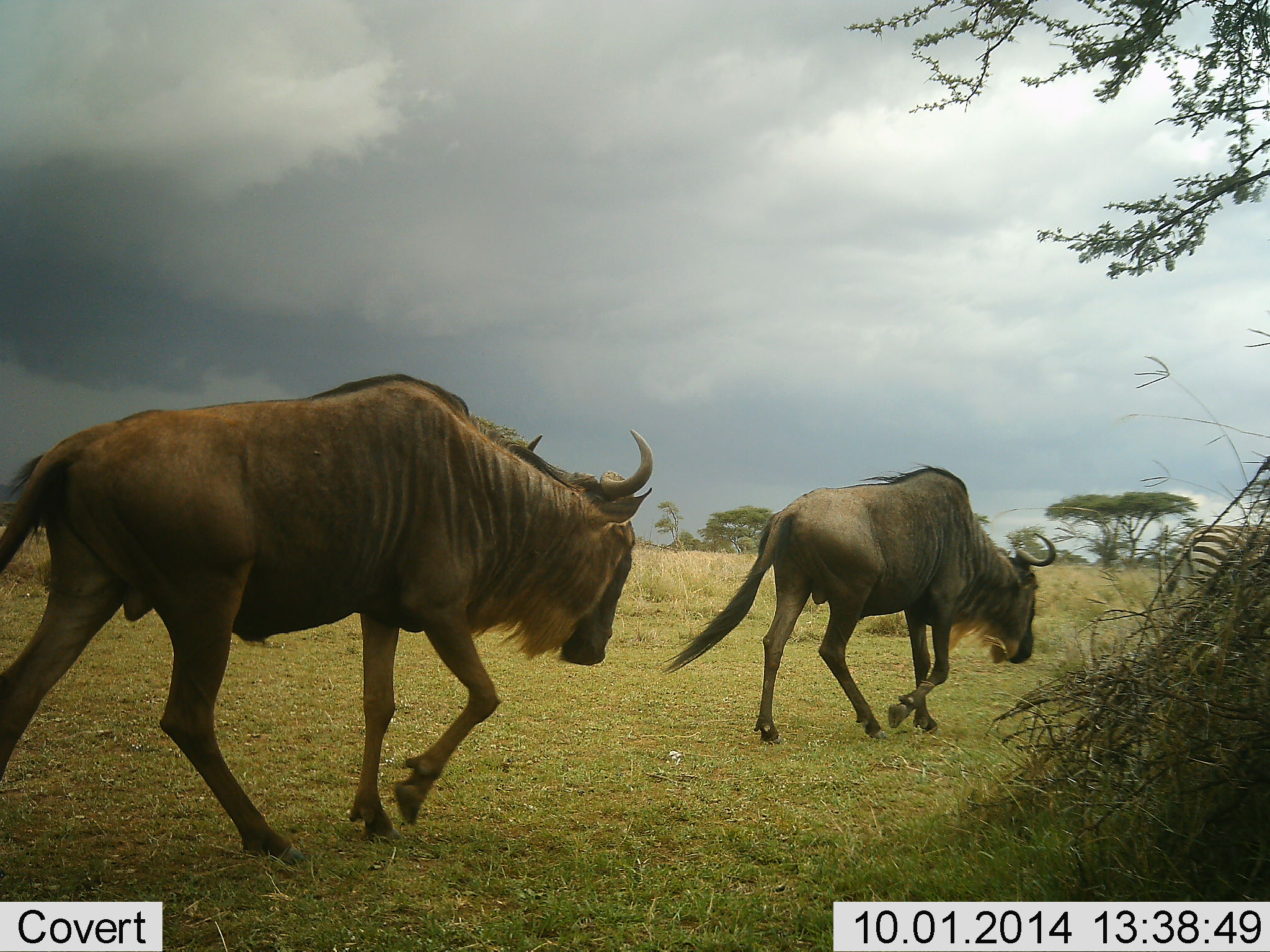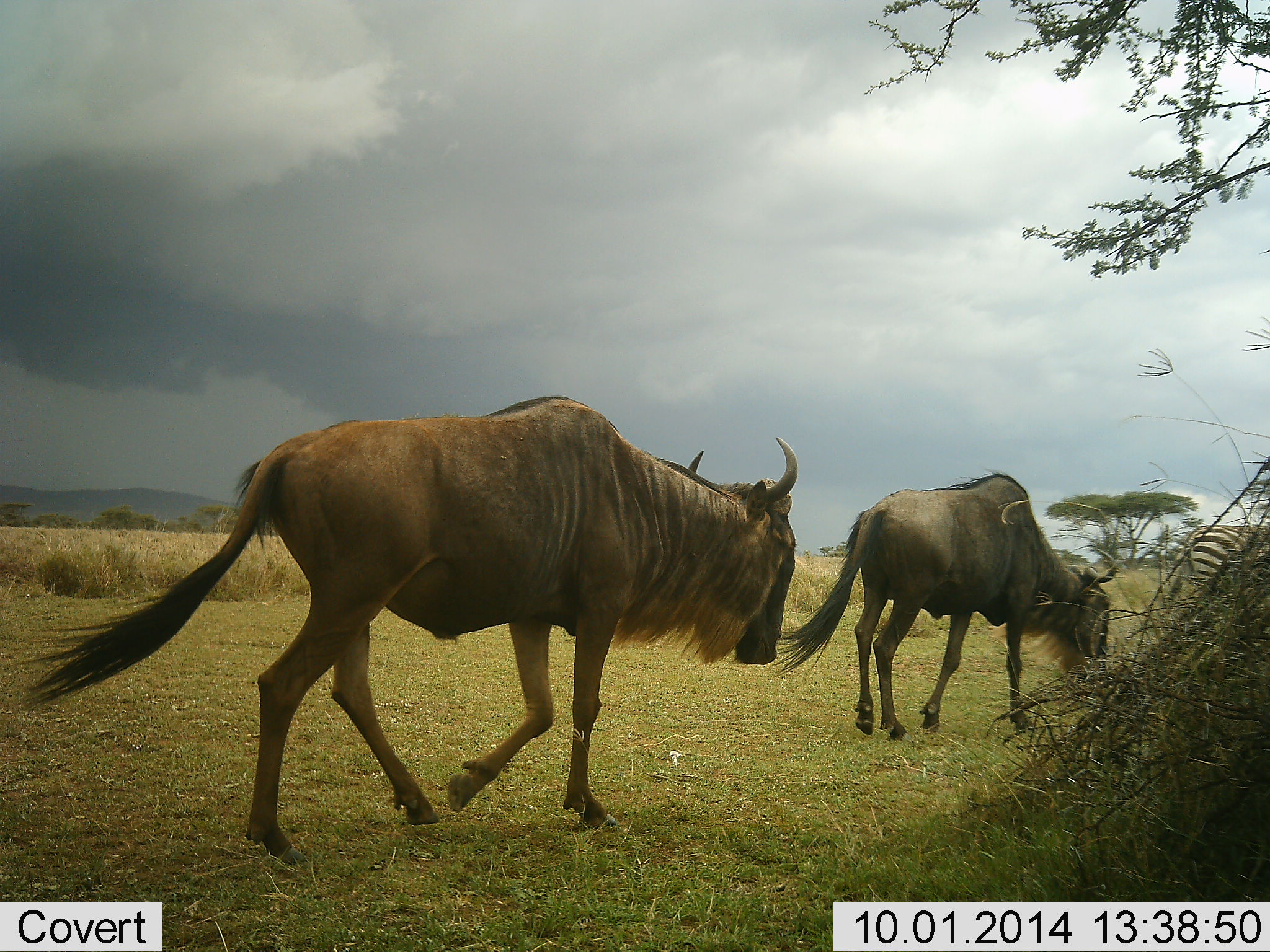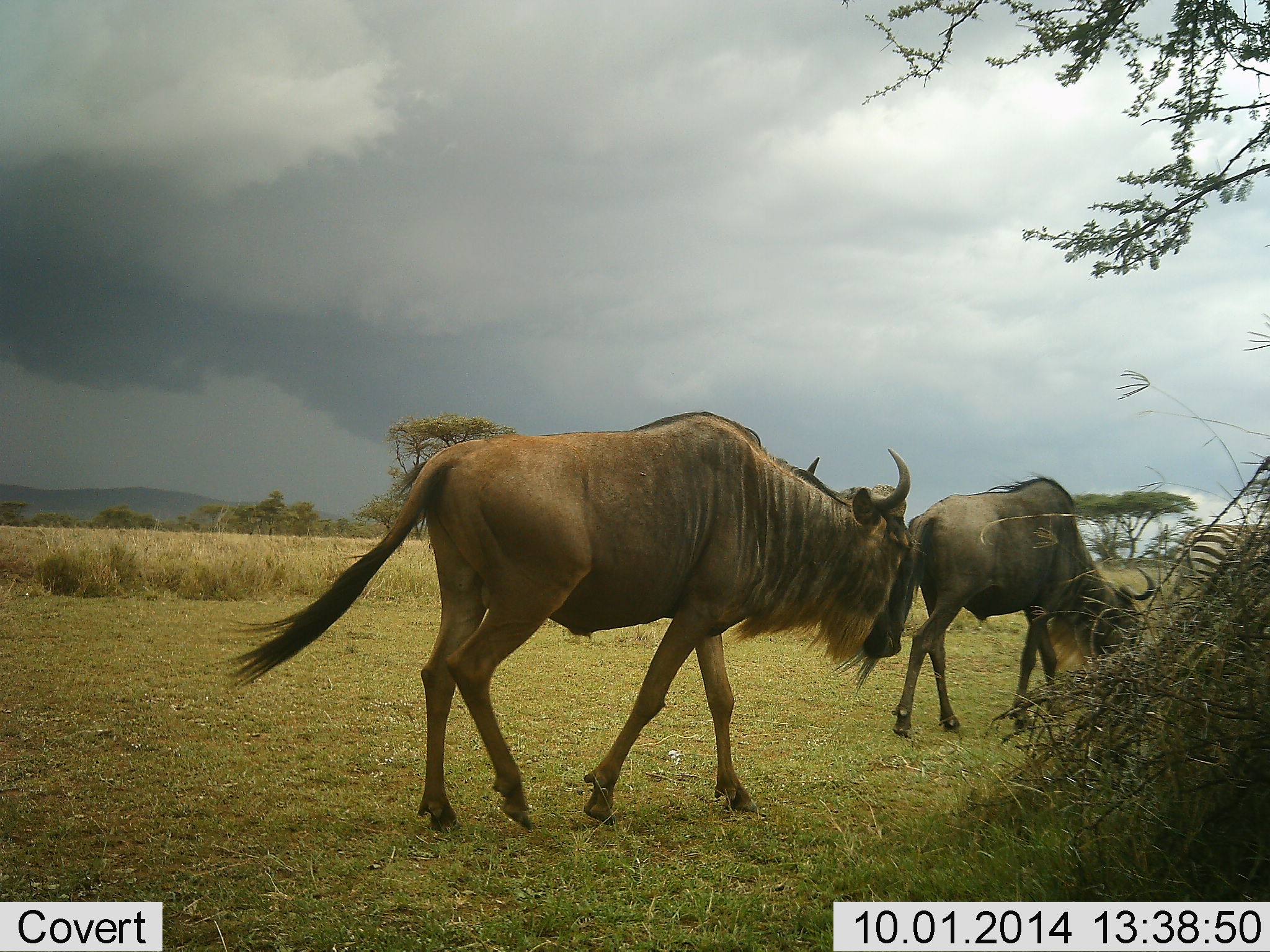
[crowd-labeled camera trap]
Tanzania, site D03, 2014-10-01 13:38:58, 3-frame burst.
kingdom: Animalia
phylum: Chordata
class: Mammalia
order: Artiodactyla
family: Bovidae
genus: Connochaetes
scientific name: Connochaetes taurinus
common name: blue wildebeest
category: wildebeest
Wildebeest (blue wildebeest) (Connochaetes taurinus), count 2. Behavior (volunteer vote fractions): standing 0%, resting 0%, moving 100%, interacting 0%. Young present (vote fraction): 0%. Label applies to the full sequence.